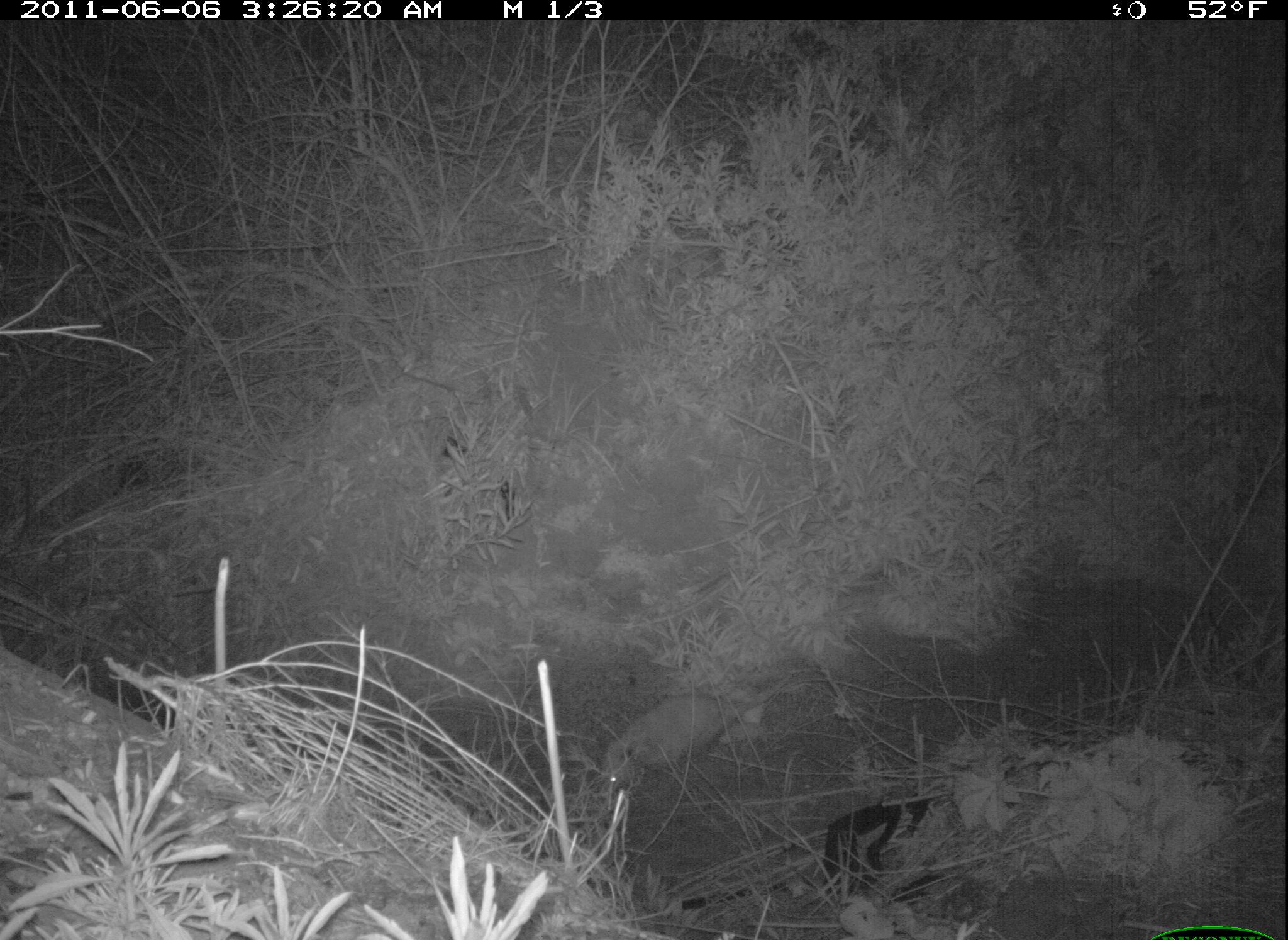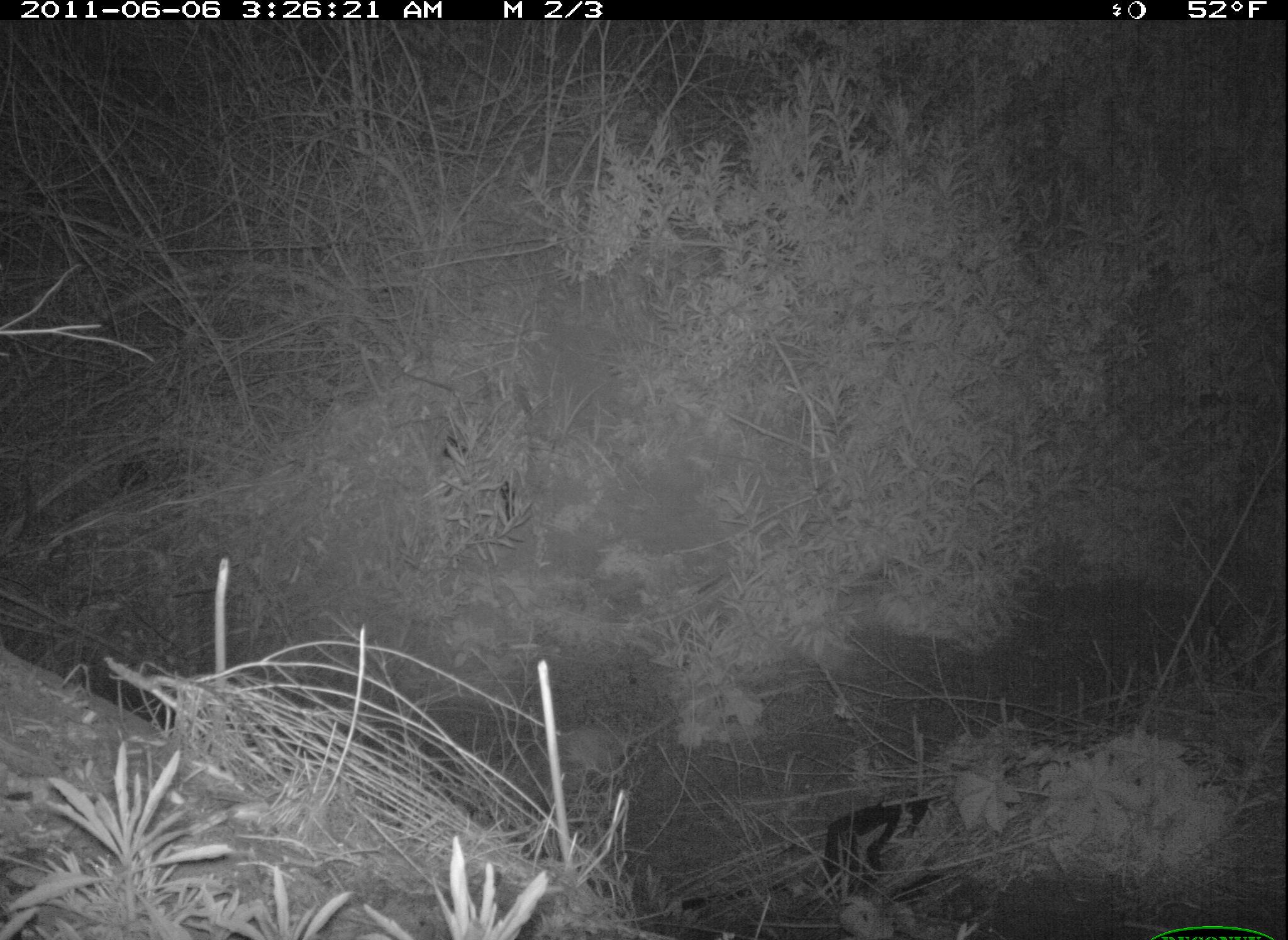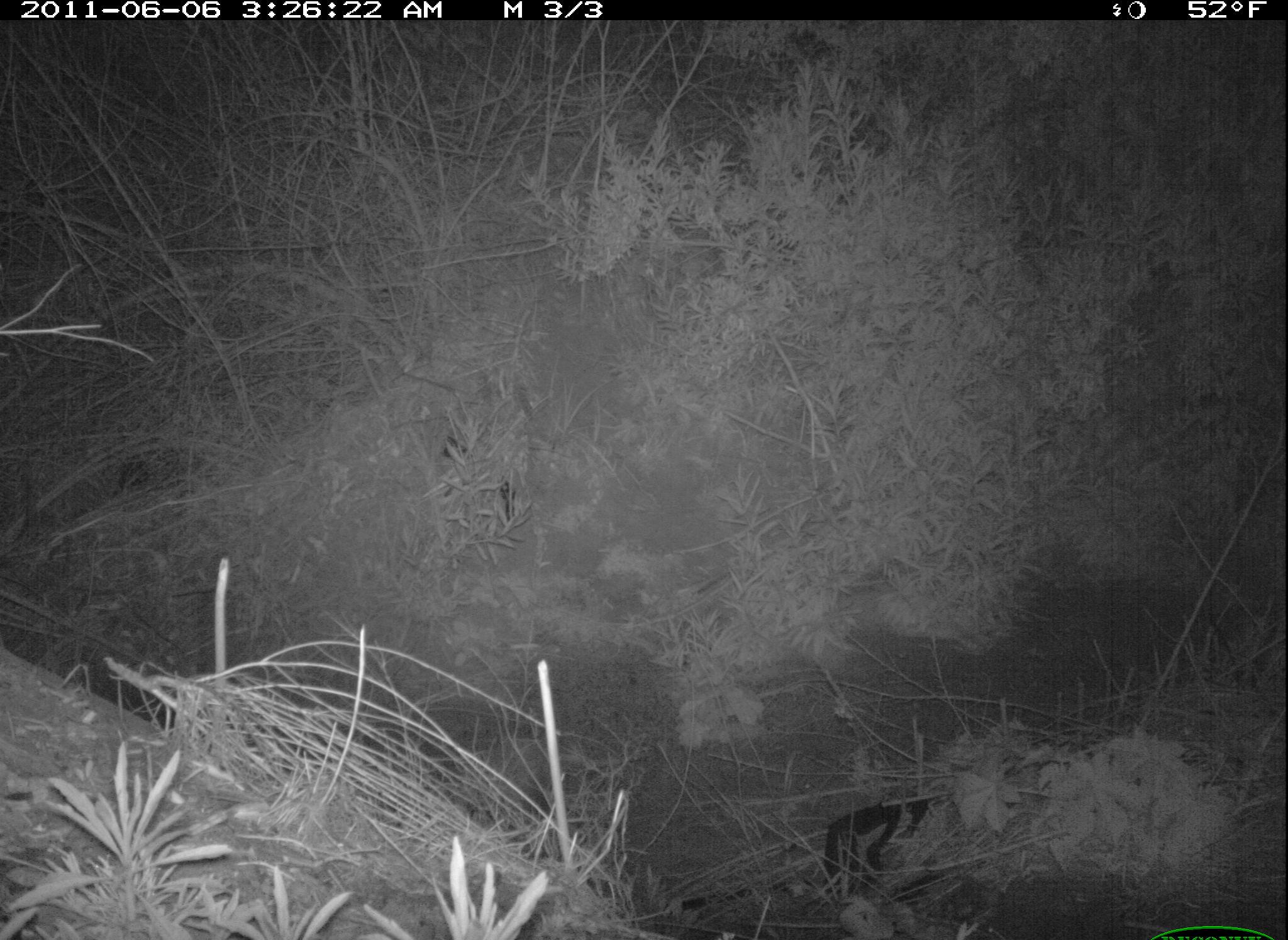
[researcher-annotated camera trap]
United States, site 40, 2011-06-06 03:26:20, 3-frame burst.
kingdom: Animalia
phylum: Chordata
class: Mammalia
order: Didelphimorphia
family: Didelphidae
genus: Didelphis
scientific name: Didelphis virginiana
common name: virginia opossum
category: opossum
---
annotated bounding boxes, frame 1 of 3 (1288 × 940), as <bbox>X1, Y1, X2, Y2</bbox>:
opossum: <bbox>594, 660, 808, 810</bbox>